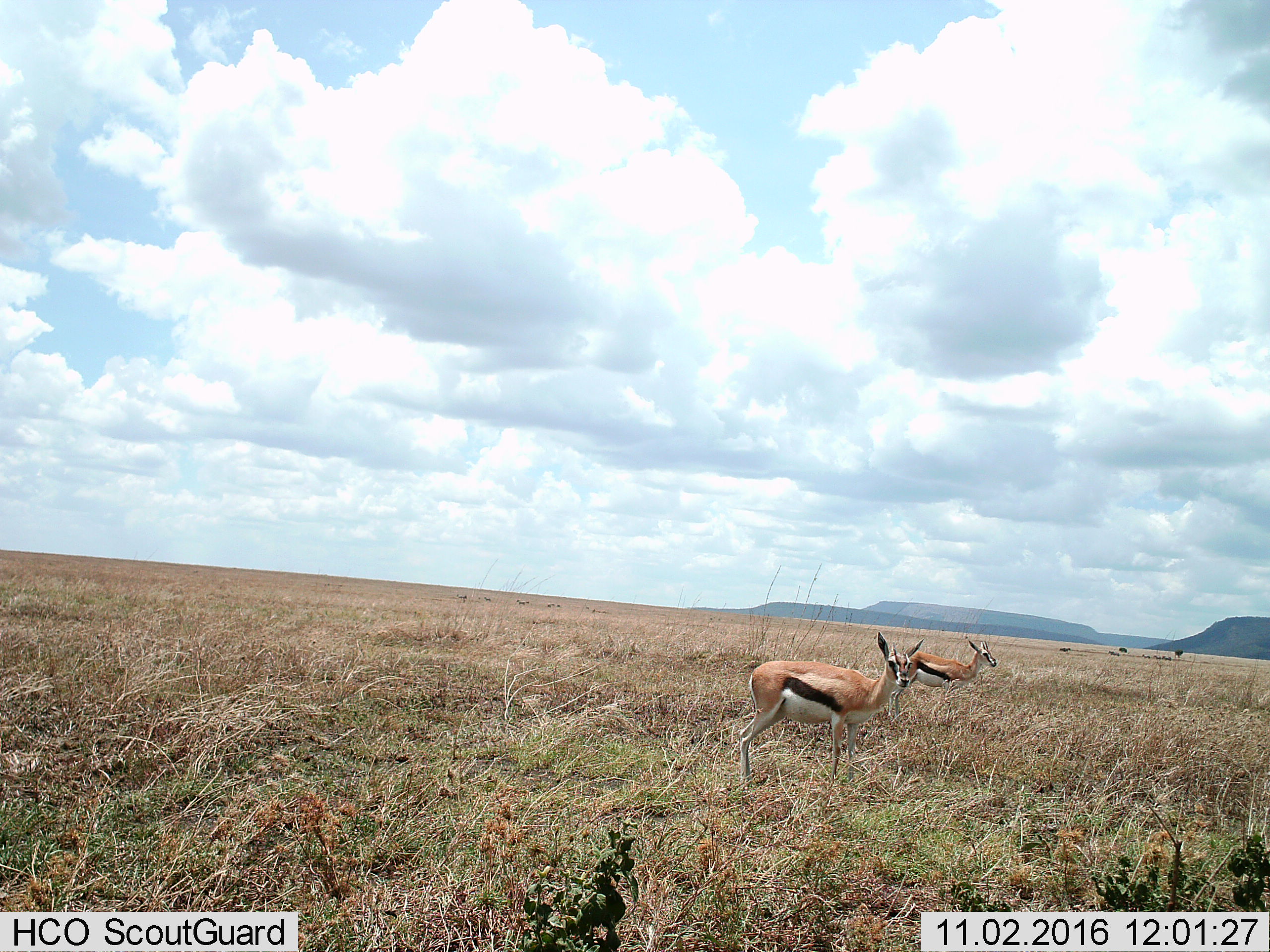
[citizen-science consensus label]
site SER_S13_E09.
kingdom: Animalia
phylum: Chordata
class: Mammalia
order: Artiodactyla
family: Bovidae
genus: Eudorcas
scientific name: Eudorcas thomsonii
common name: thomson's gazelle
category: gazellethomsons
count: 2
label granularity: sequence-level